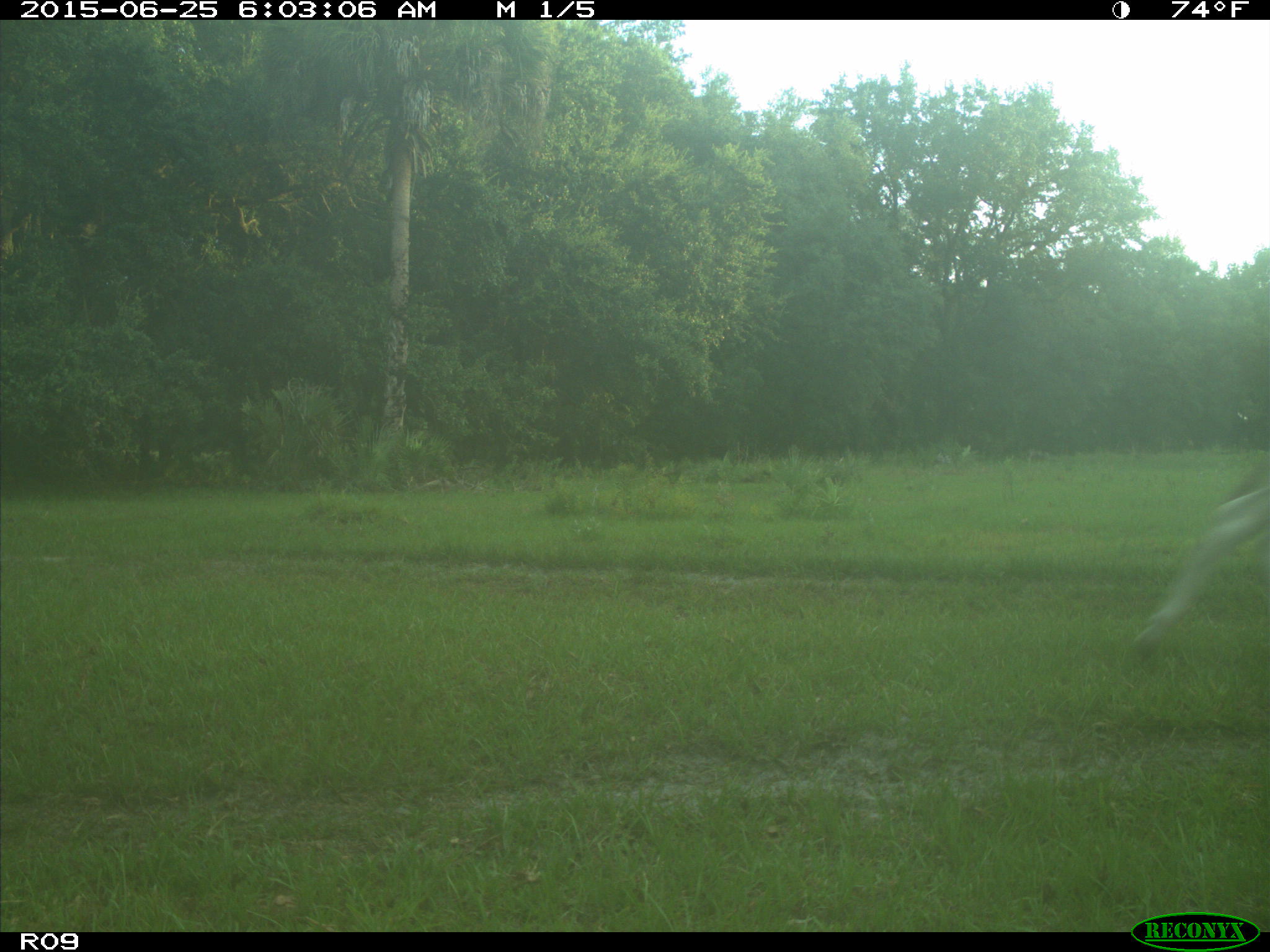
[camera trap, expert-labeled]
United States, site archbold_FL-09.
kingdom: Animalia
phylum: Chordata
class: Mammalia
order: Artiodactyla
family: Bovidae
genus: Bos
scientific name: Bos taurus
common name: domestic cow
Bos taurus (domestic cow).